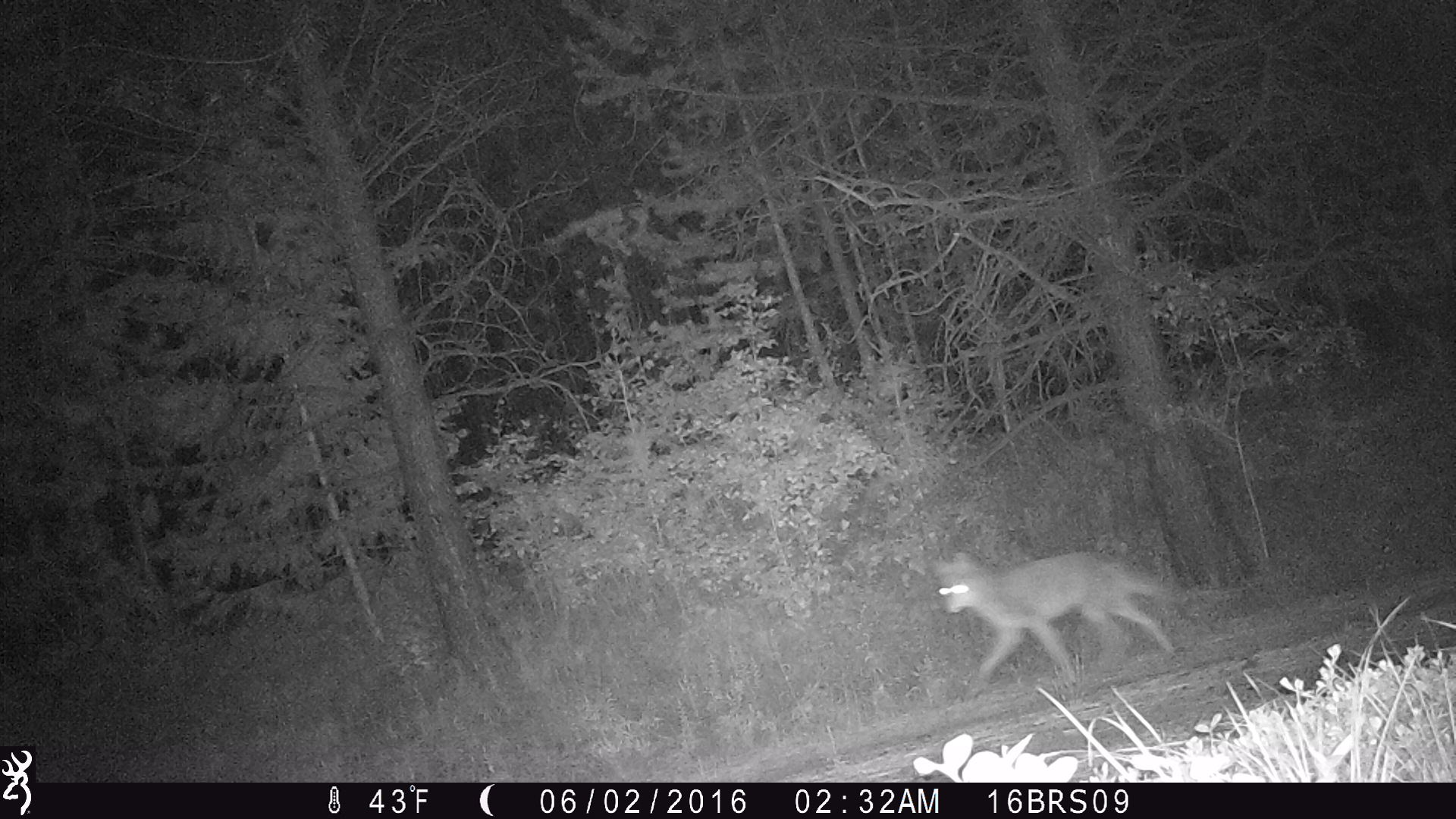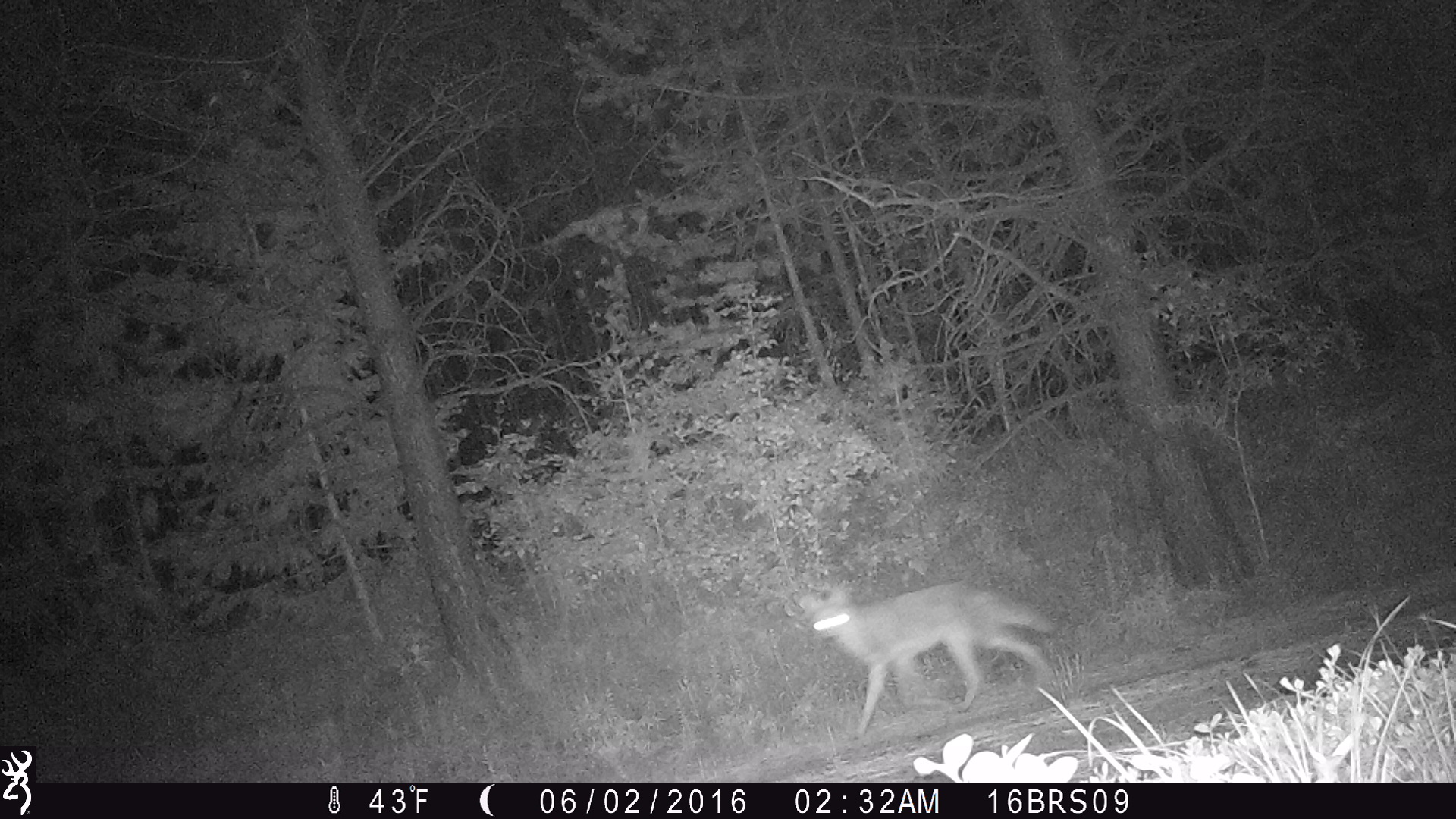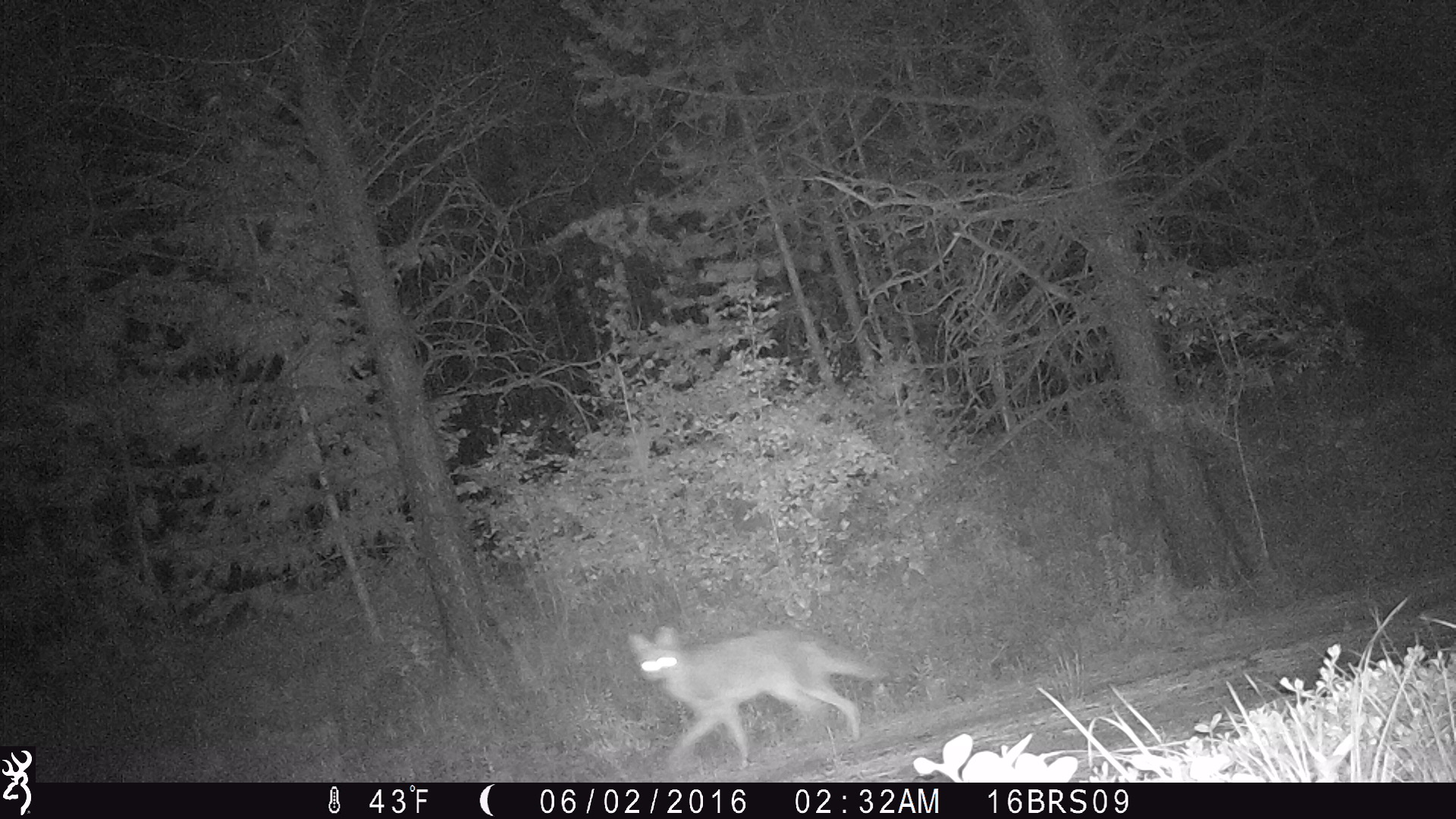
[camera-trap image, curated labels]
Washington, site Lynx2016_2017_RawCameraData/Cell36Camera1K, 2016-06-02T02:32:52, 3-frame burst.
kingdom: Animalia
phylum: Chordata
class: Mammalia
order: Carnivora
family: Canidae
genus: Canis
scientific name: Canis latrans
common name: coyote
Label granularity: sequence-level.